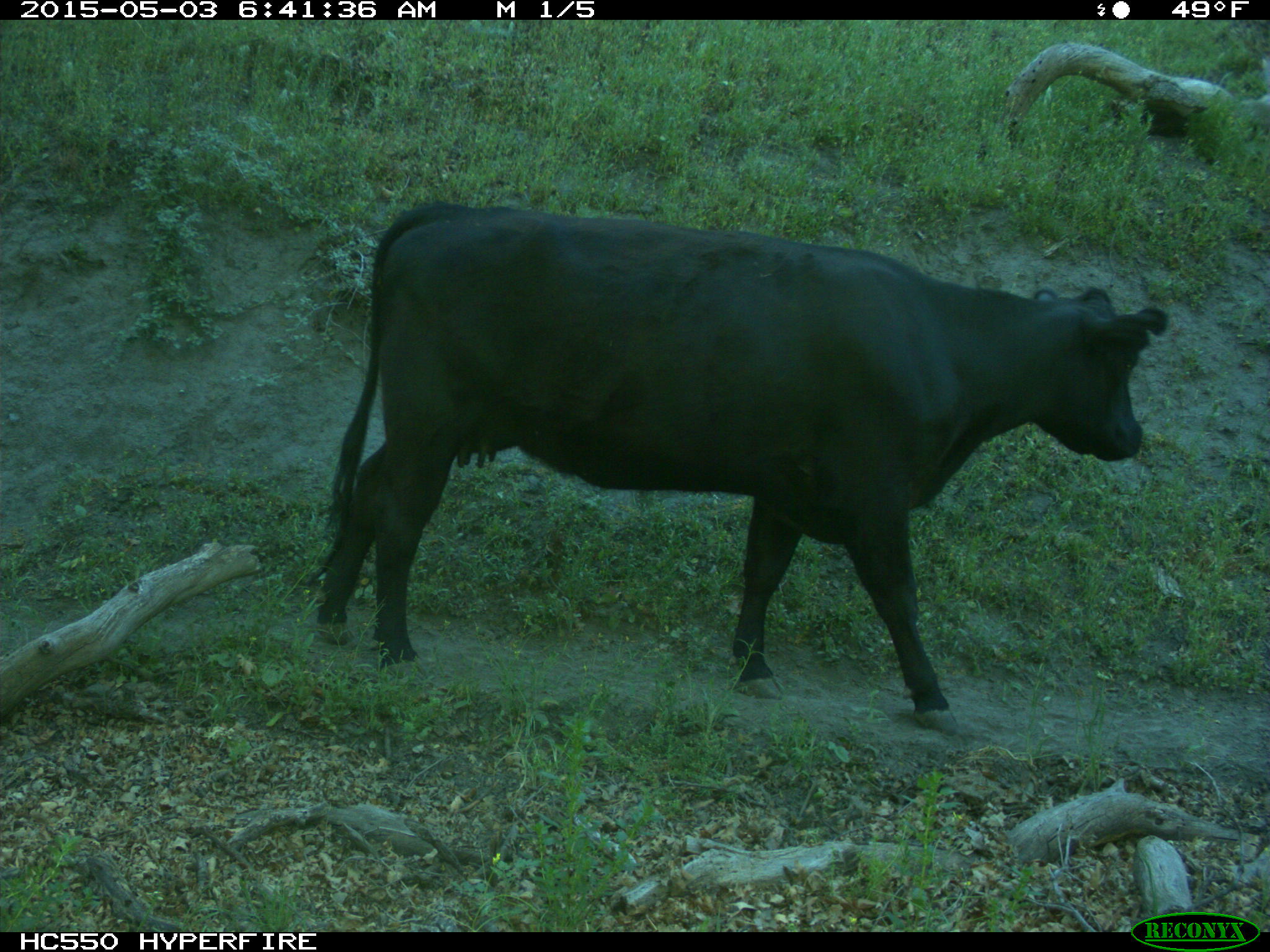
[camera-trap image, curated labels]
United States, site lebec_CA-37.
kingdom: Animalia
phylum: Chordata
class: Mammalia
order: Artiodactyla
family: Bovidae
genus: Bos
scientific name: Bos taurus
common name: domestic cow